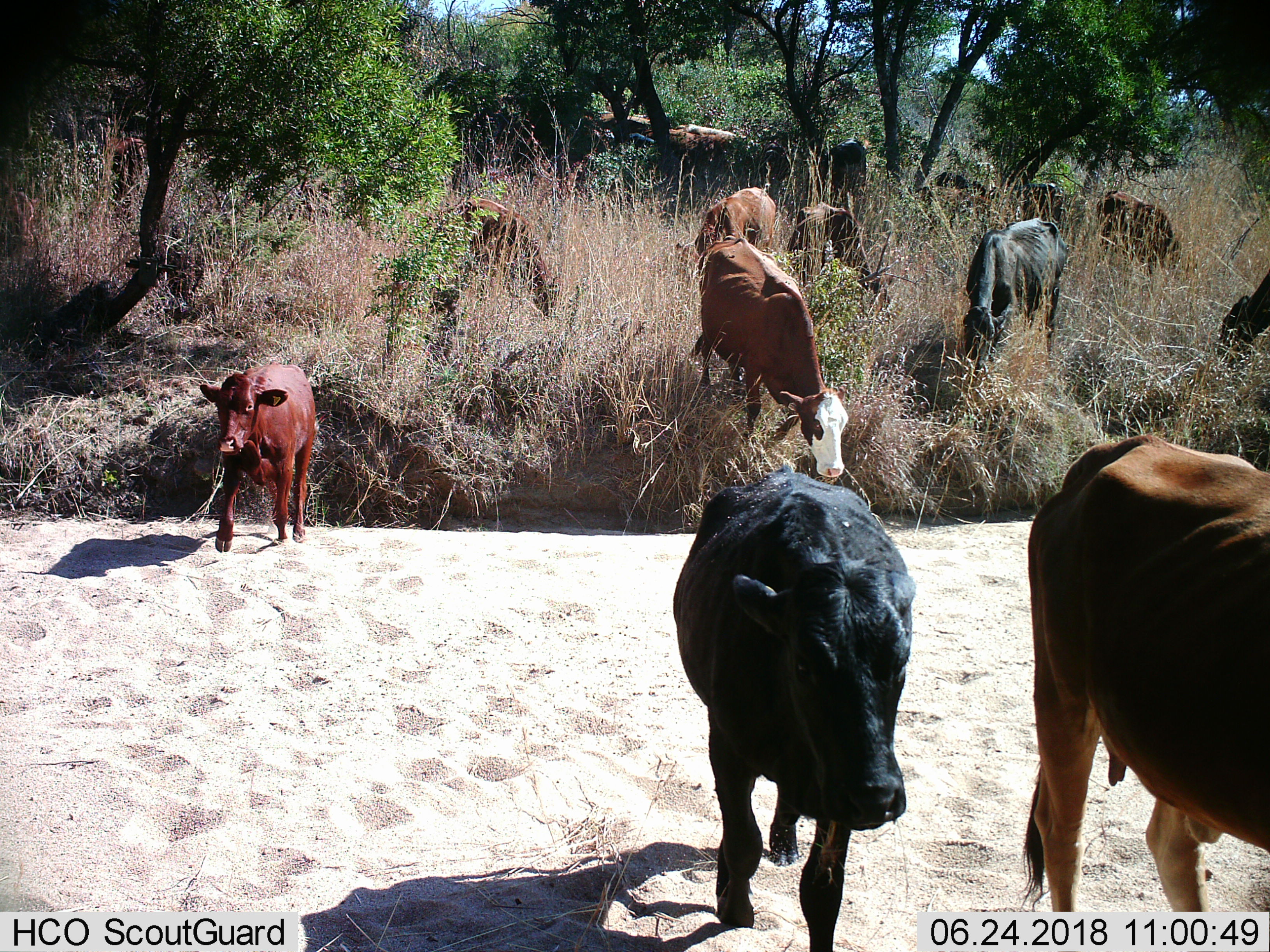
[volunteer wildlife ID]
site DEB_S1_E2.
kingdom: Animalia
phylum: Chordata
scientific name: Vertebrata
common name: domestic animal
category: domesticanimal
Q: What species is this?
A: Domesticanimal (domestic animal) (Vertebrata).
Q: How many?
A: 11-50.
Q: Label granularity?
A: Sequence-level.